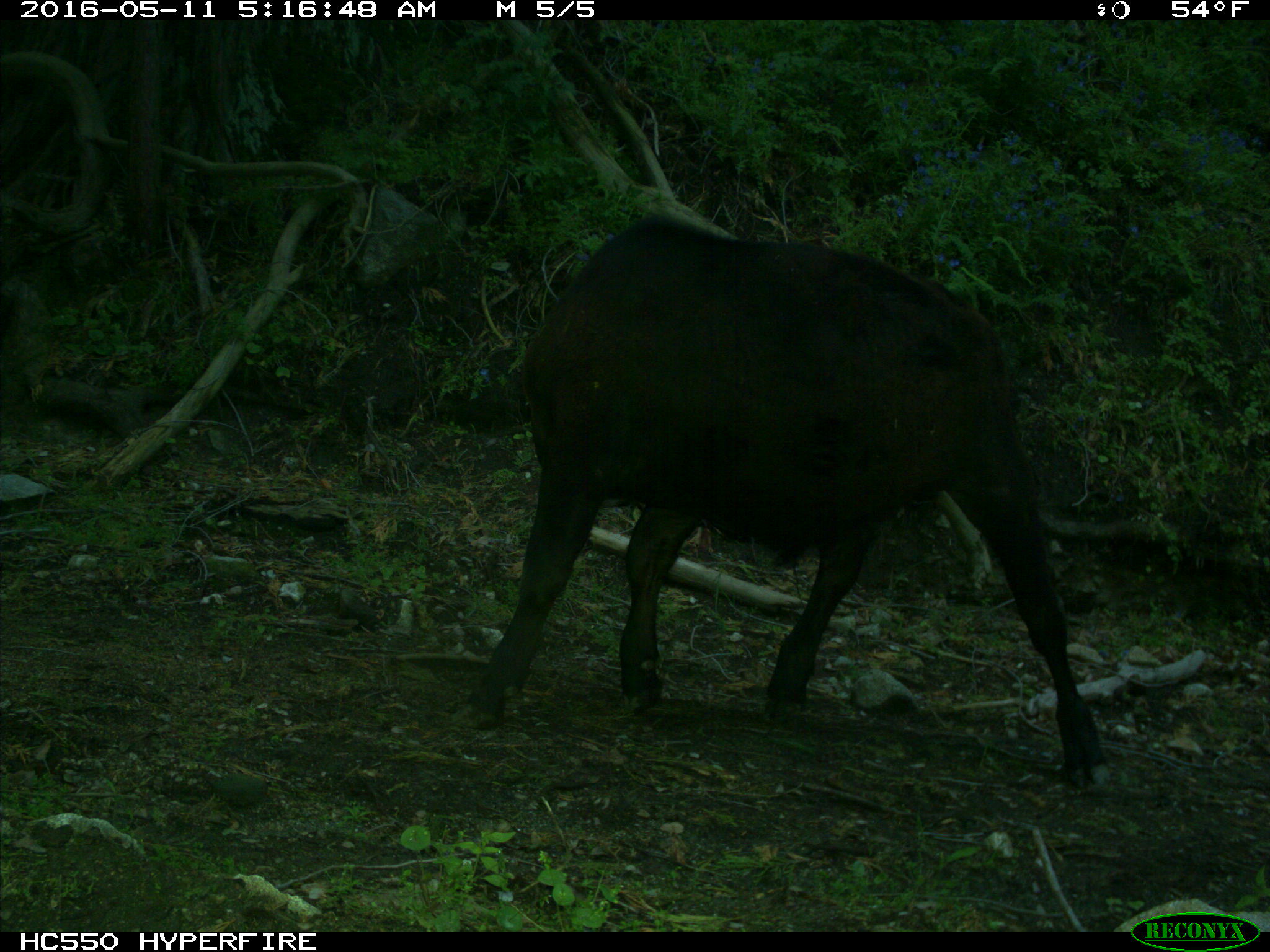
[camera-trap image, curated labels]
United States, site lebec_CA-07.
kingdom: Animalia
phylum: Chordata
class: Mammalia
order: Artiodactyla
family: Bovidae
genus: Bos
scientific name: Bos taurus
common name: domestic cow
Bos taurus (domestic cow).